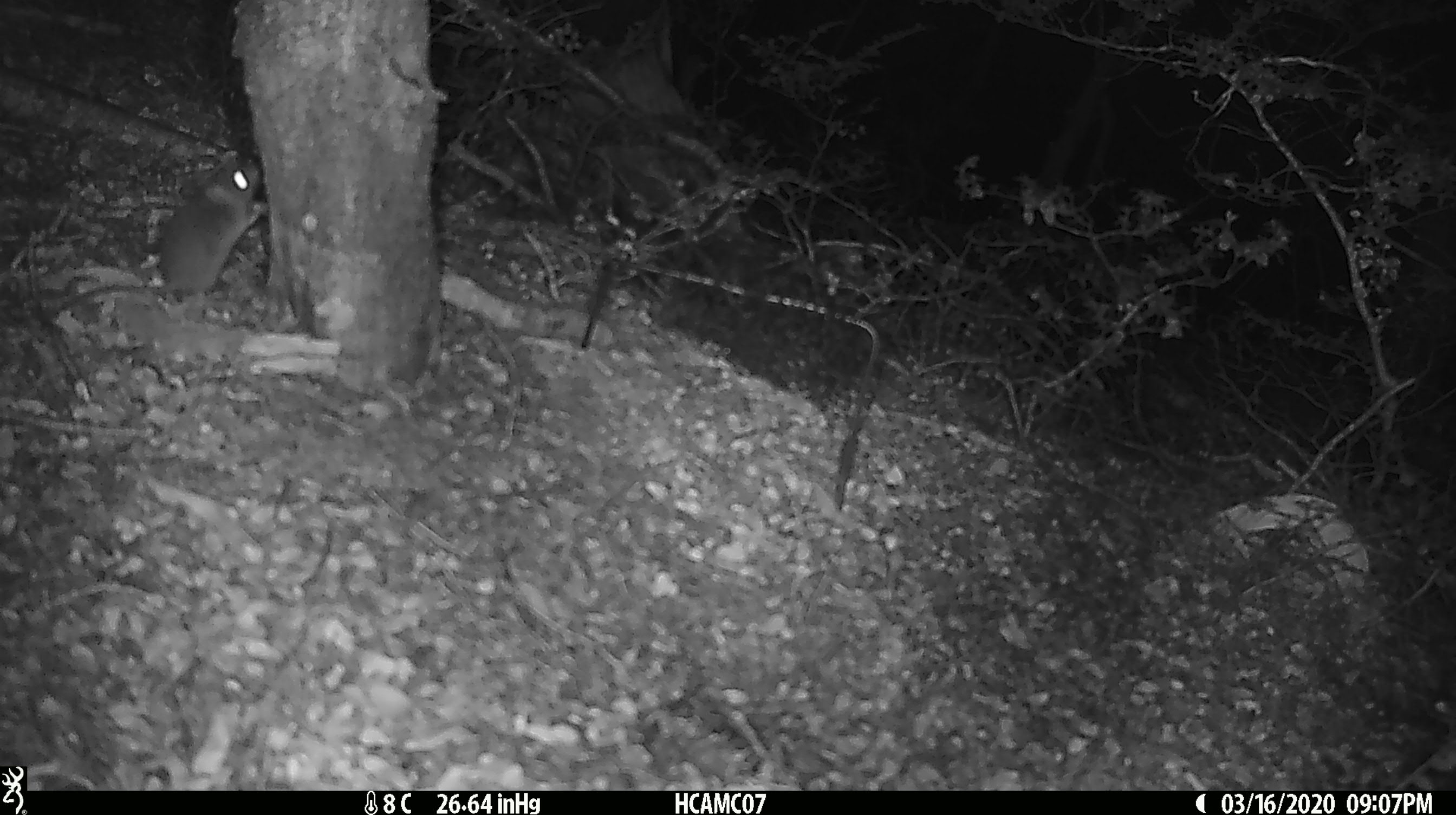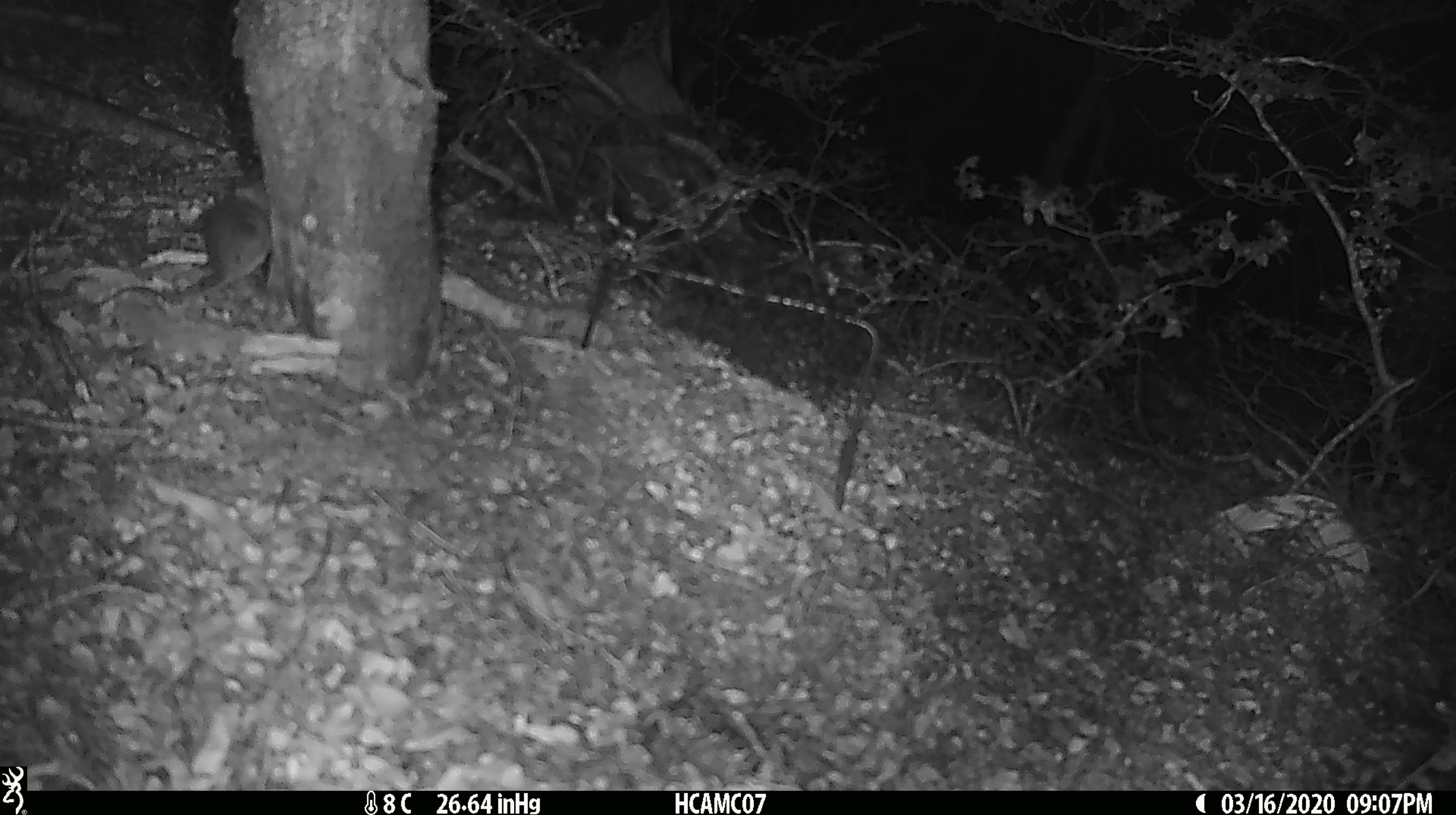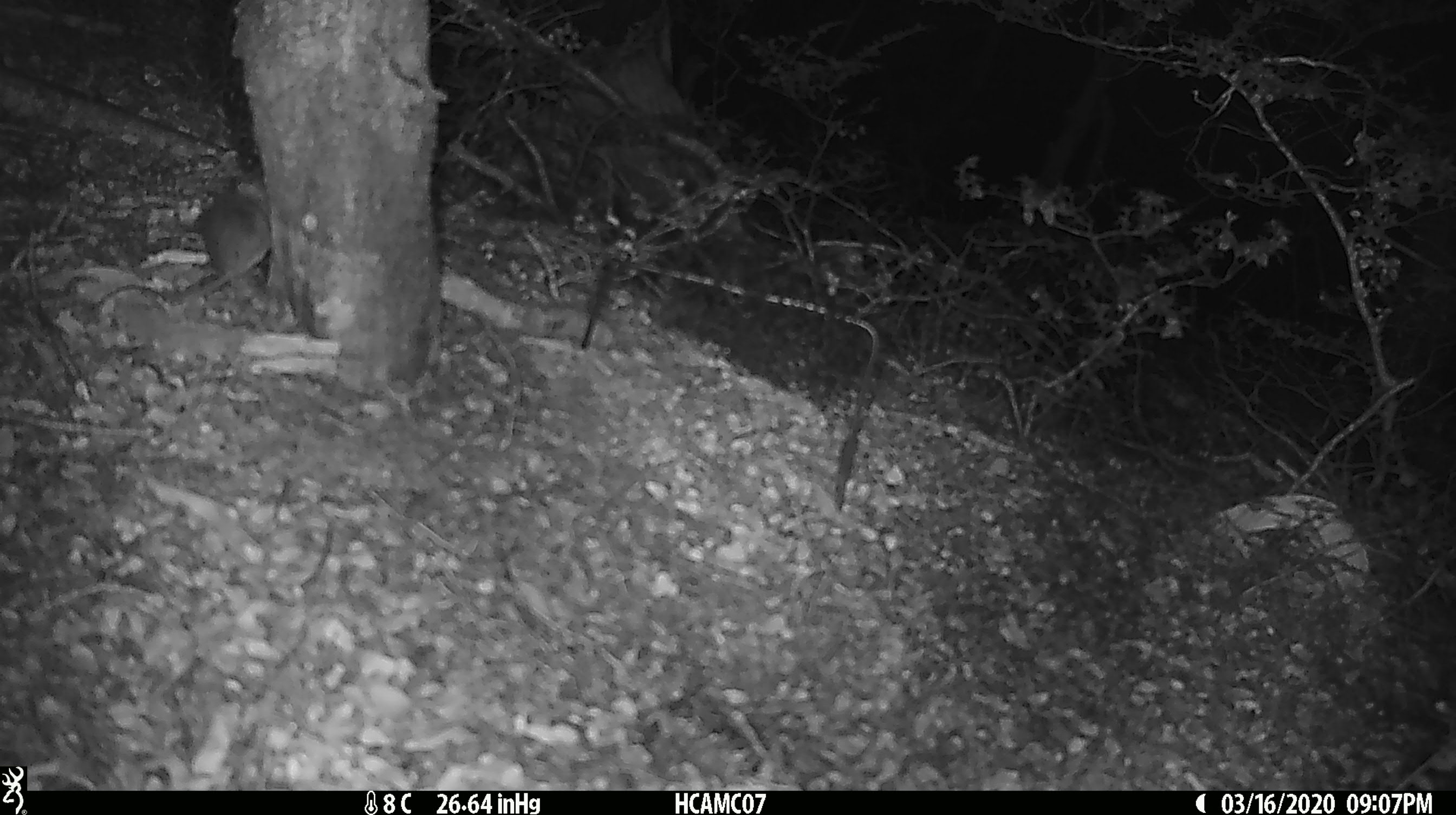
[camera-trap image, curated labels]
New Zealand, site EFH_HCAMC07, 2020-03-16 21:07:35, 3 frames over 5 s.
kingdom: Animalia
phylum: Chordata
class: Mammalia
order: Rodentia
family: Muridae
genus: Mus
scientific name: Mus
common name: mouse